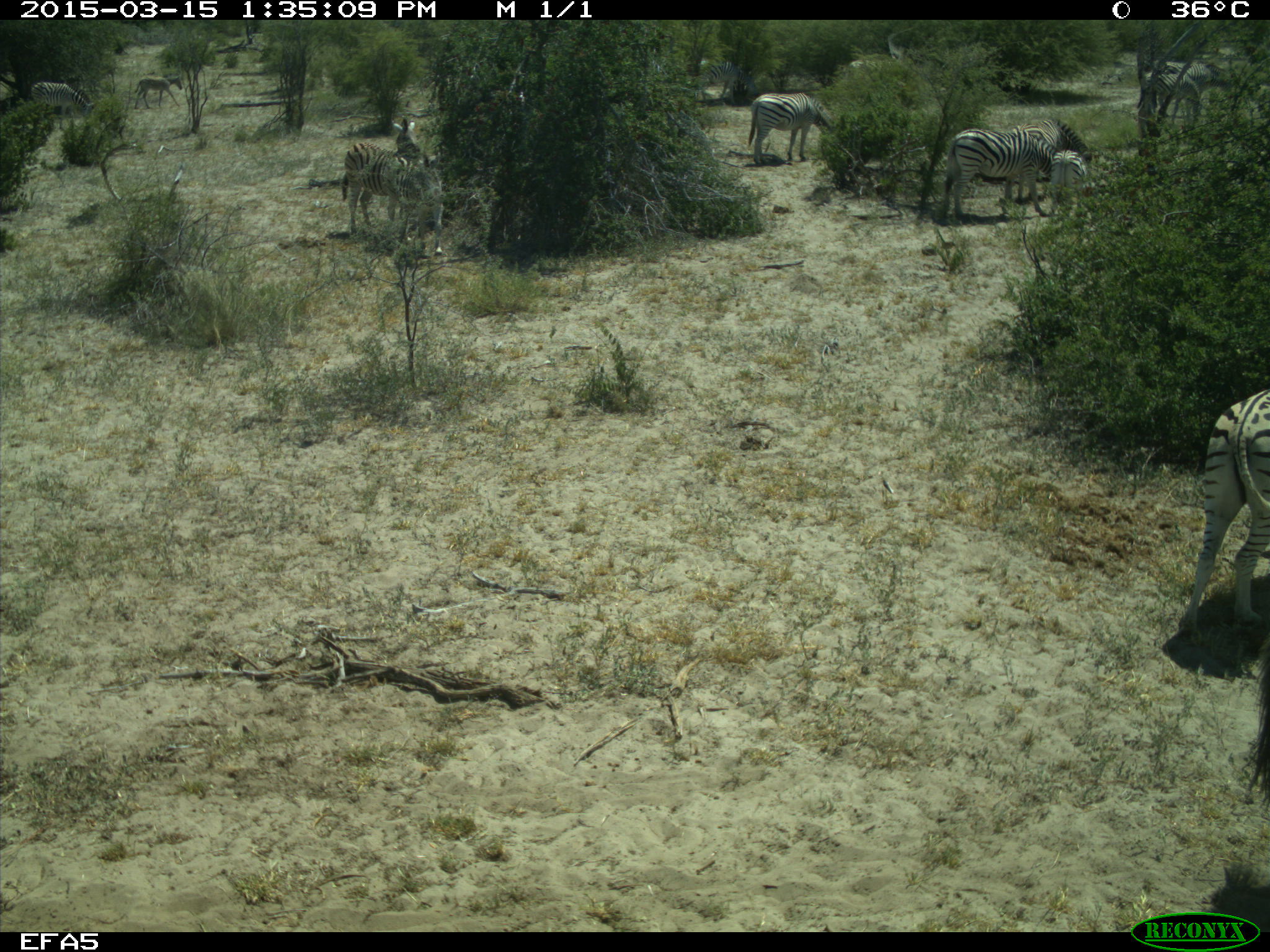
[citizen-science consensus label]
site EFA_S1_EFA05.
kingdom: Animalia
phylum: Chordata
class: Mammalia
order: Perissodactyla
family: Equidae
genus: Equus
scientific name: Equus quagga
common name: plains zebra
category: zebraplains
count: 9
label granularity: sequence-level